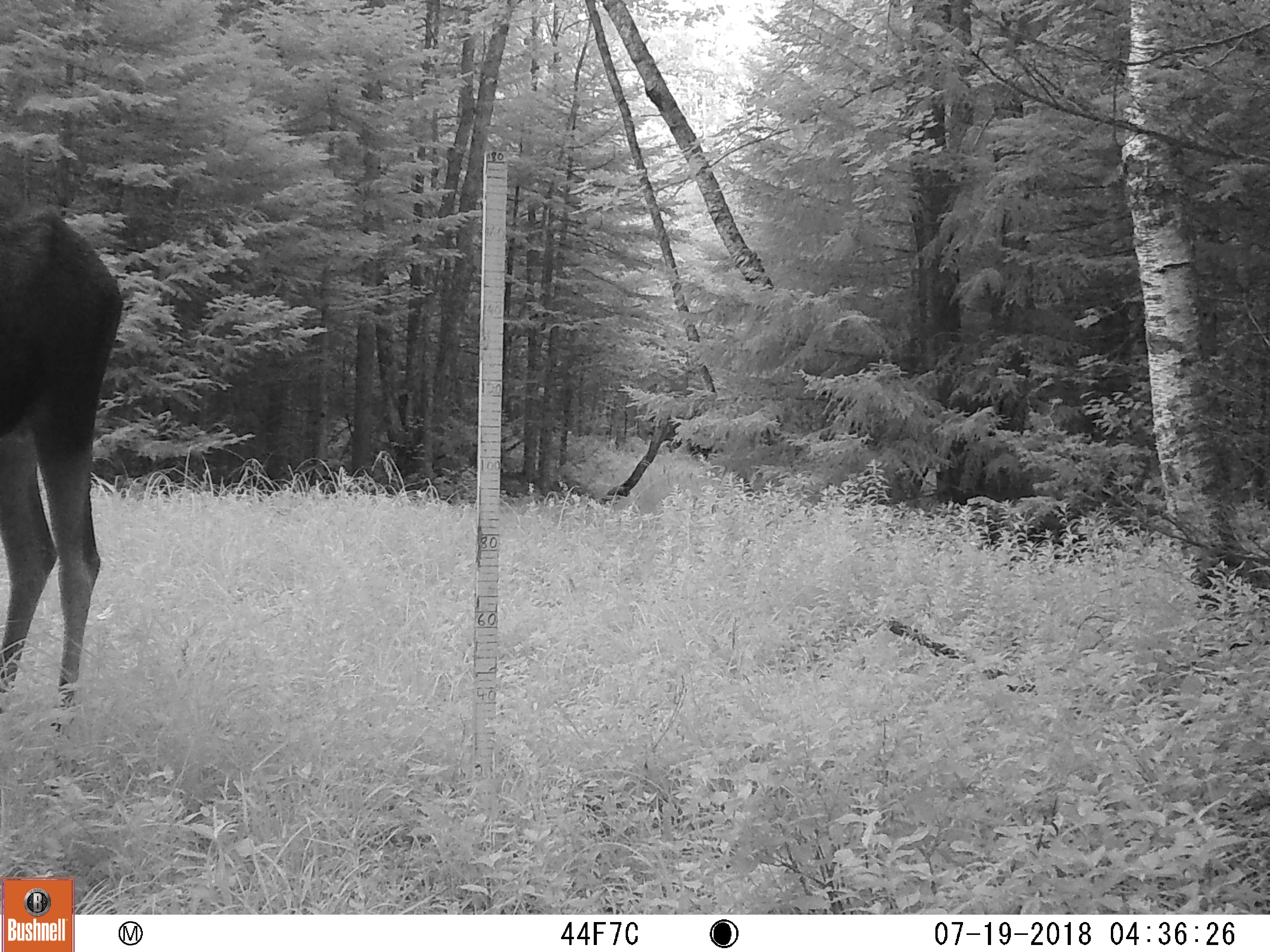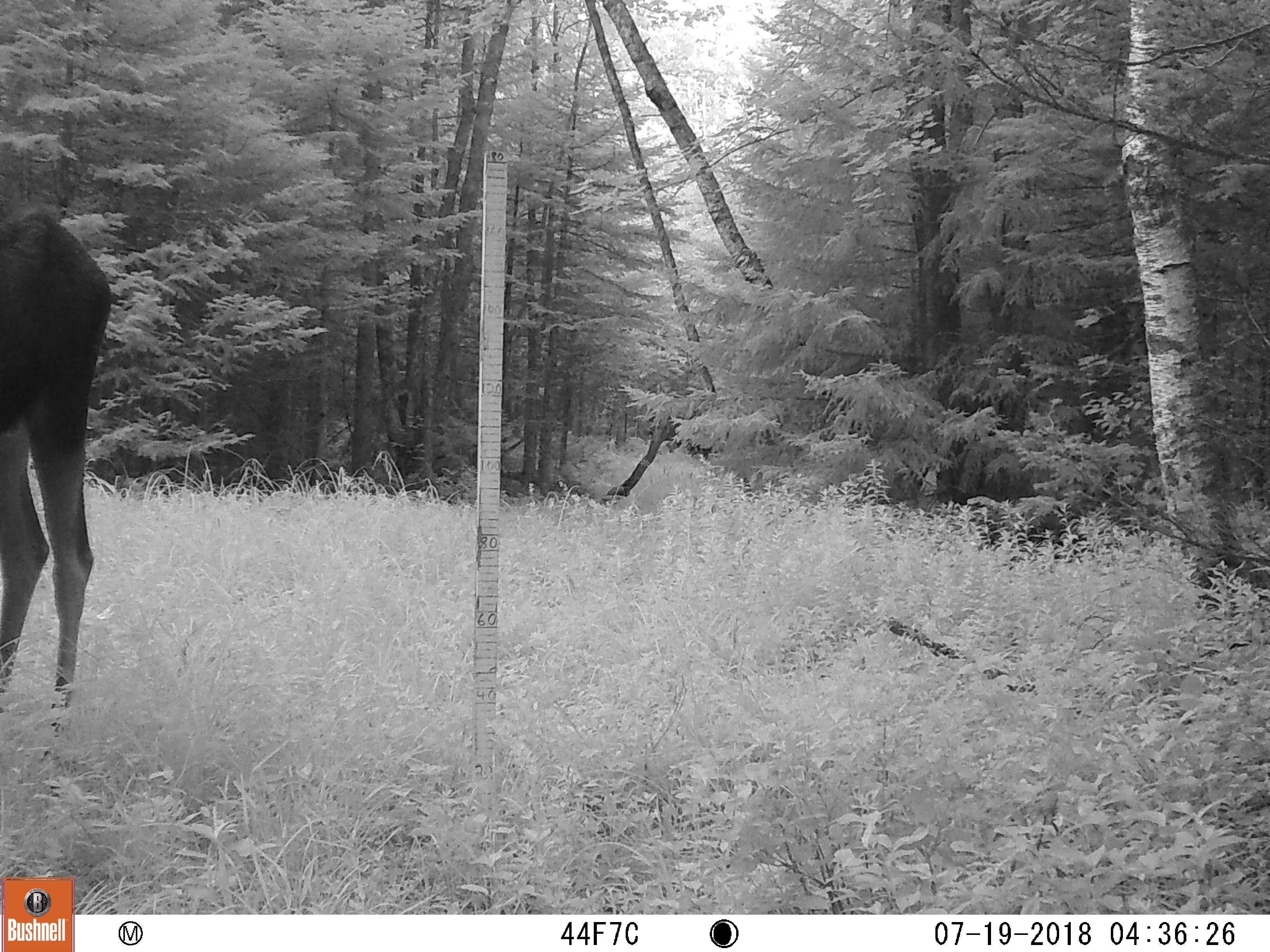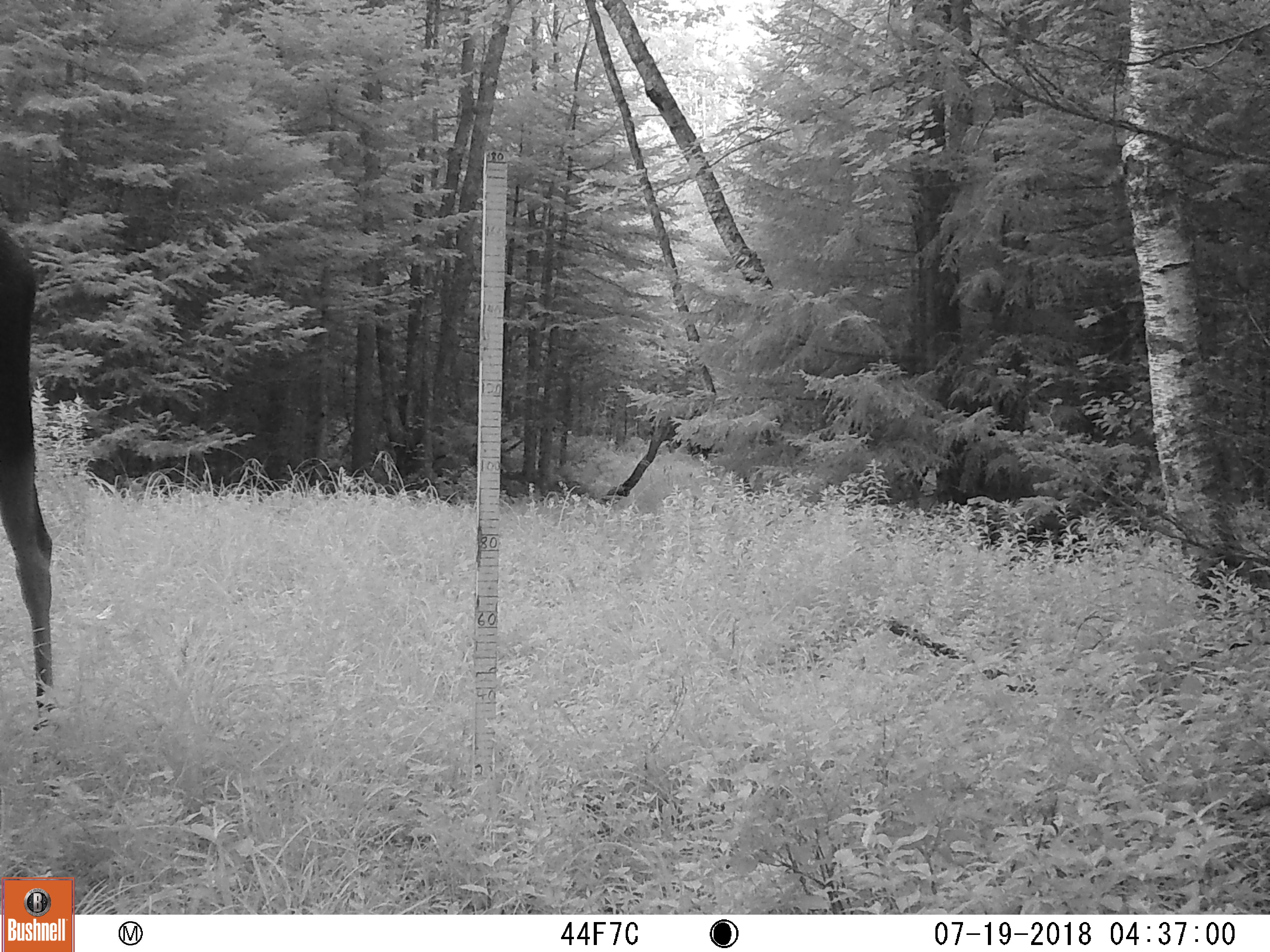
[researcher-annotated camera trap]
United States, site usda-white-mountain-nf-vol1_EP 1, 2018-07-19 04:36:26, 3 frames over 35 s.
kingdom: Animalia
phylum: Chordata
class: Mammalia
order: Artiodactyla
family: Cervidae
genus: Alces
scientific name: Alces alces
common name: moose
Moose (Alces alces).